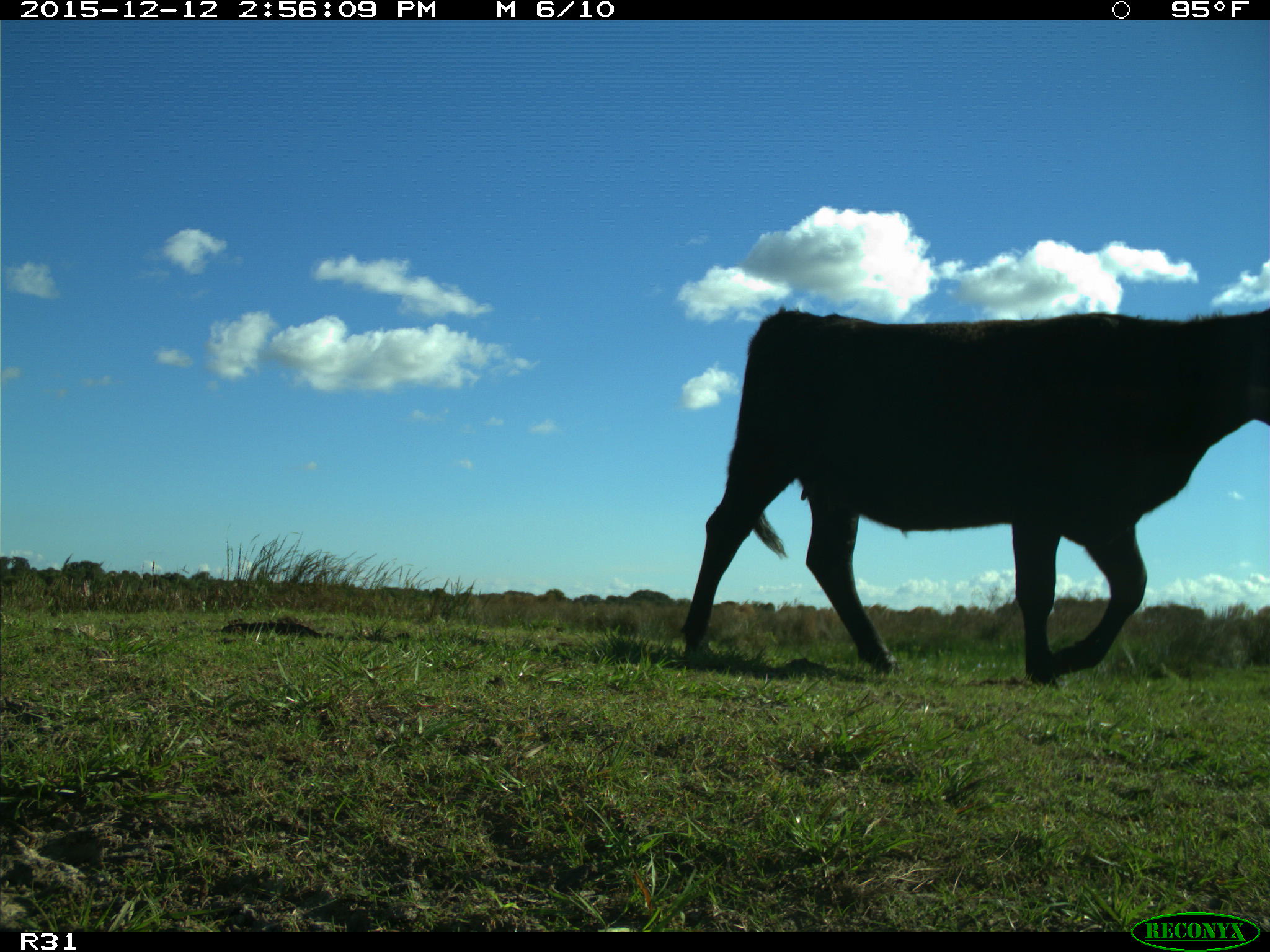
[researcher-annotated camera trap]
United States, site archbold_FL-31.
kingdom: Animalia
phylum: Chordata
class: Mammalia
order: Artiodactyla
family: Bovidae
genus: Bos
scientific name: Bos taurus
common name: domestic cow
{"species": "Bos taurus (domestic cow)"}